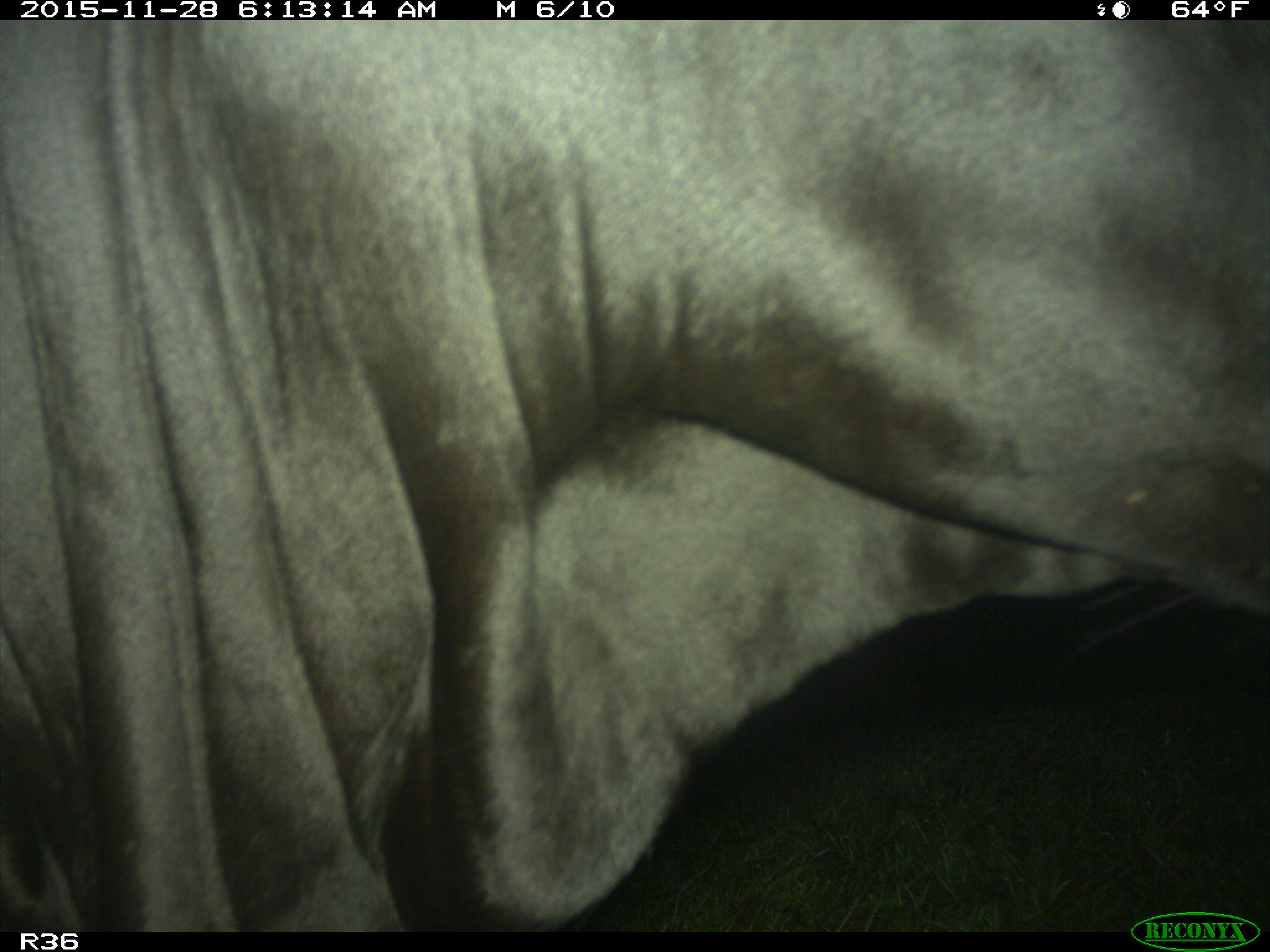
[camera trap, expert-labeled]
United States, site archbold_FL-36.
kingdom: Animalia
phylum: Chordata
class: Mammalia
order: Artiodactyla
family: Bovidae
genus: Bos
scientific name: Bos taurus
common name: domestic cow